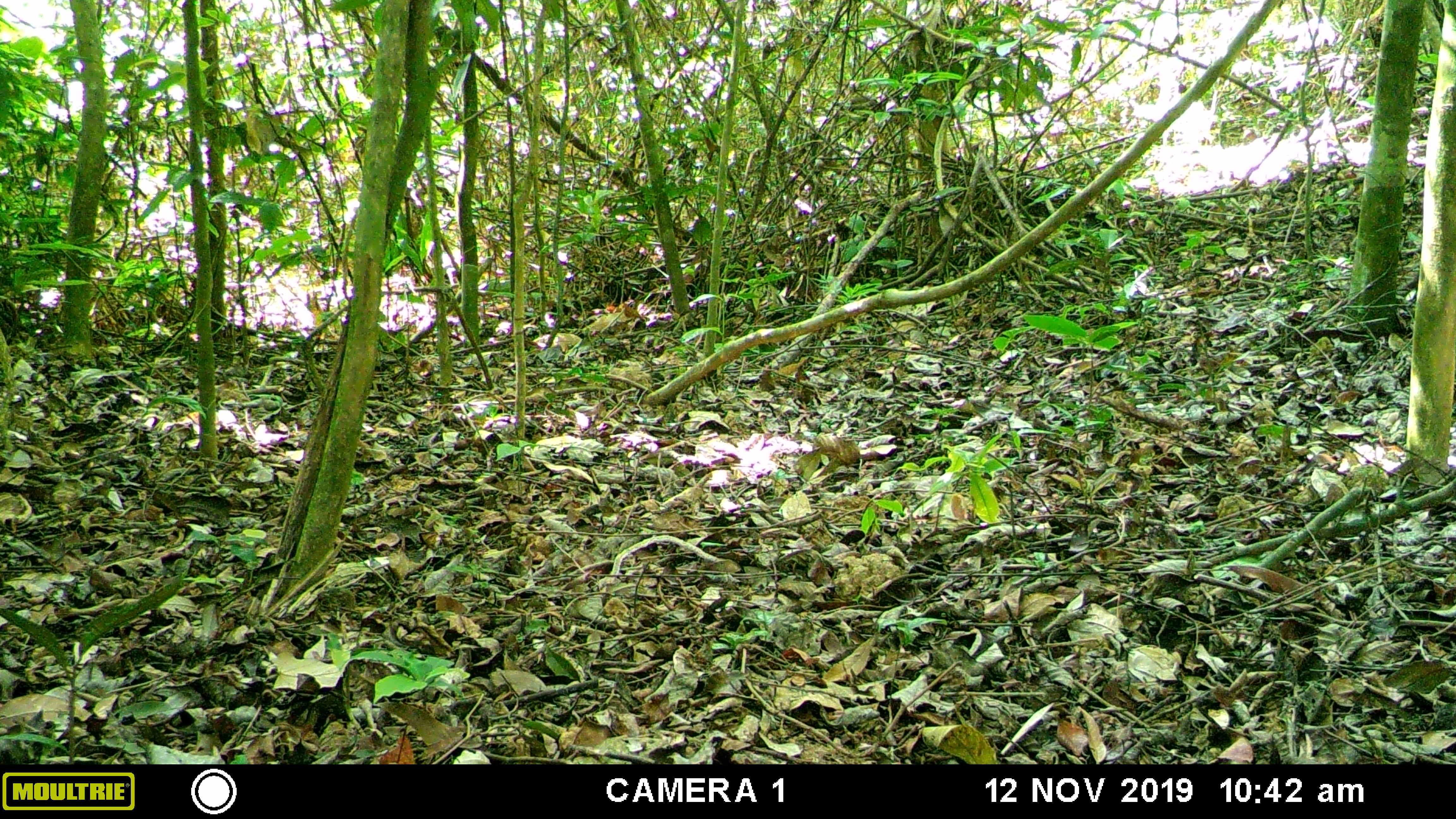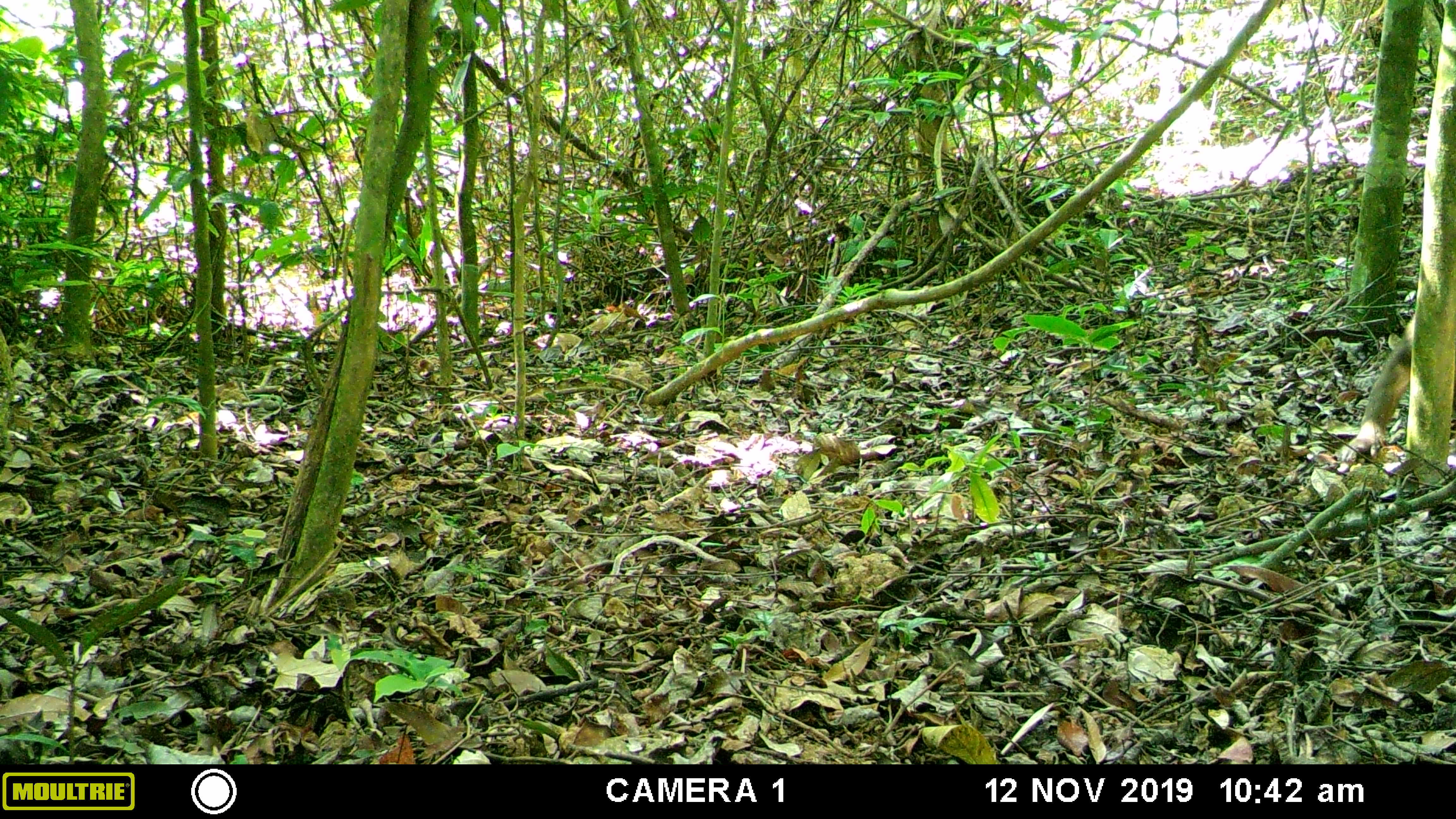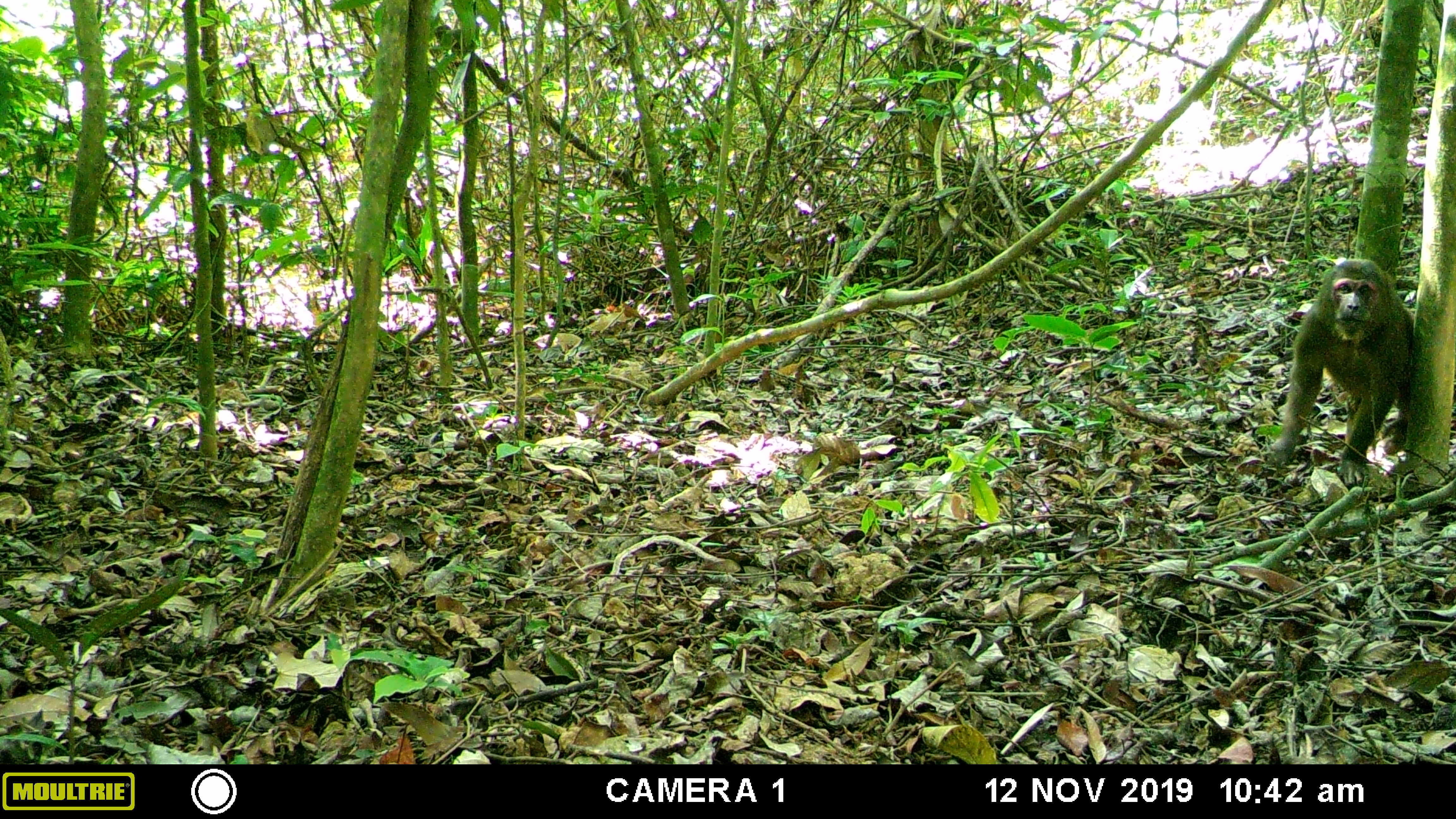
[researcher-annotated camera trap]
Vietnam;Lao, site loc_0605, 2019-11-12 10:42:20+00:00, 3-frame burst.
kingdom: Animalia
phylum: Chordata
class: Mammalia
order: Primates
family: Cercopithecidae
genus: Macaca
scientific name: Macaca arctoides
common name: stump-tailed macaque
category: stump tailed macaque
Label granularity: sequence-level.